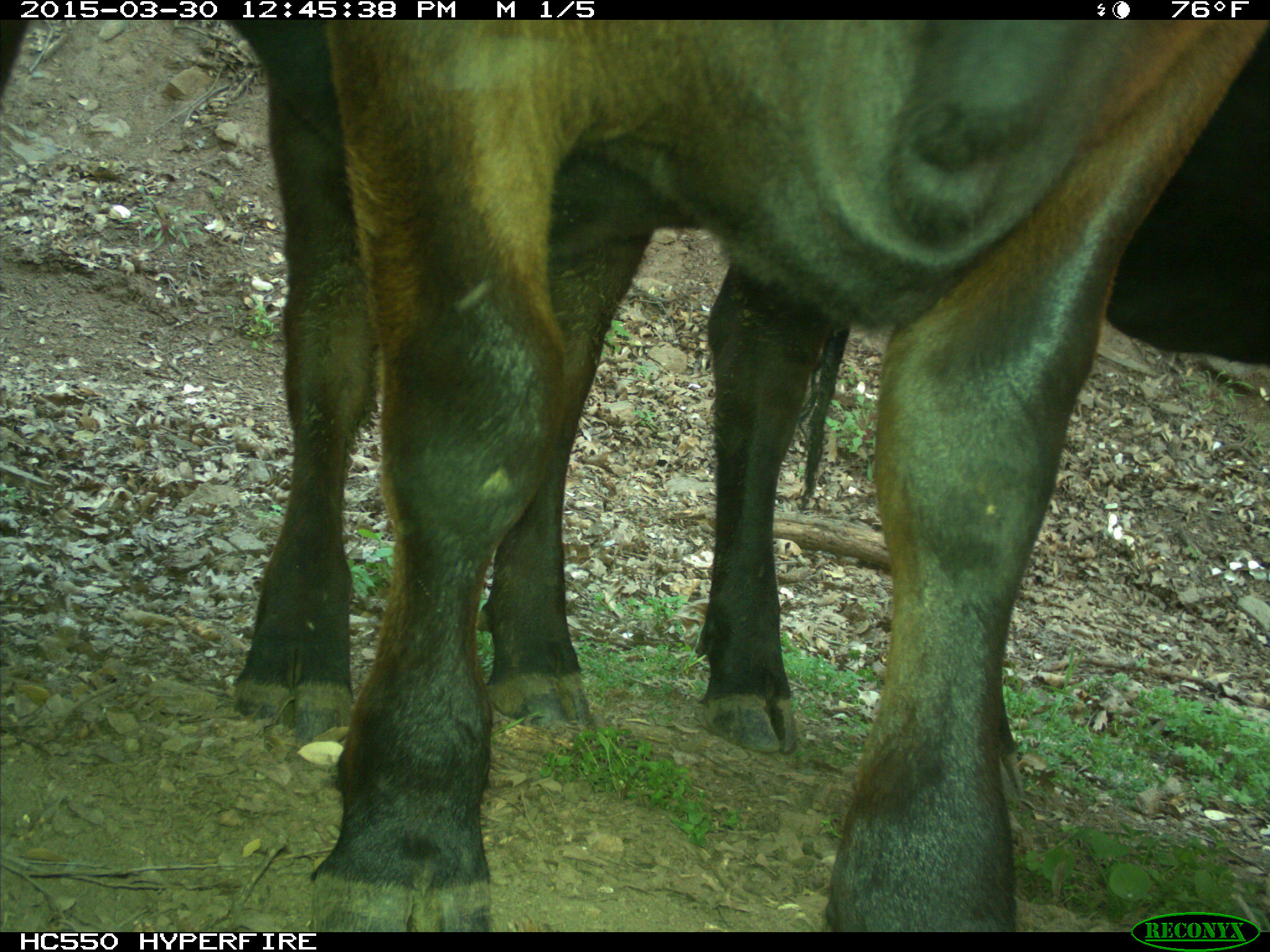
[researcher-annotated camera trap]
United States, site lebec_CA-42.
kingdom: Animalia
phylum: Chordata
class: Mammalia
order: Artiodactyla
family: Bovidae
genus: Bos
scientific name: Bos taurus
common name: domestic cow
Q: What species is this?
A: Bos taurus (domestic cow).